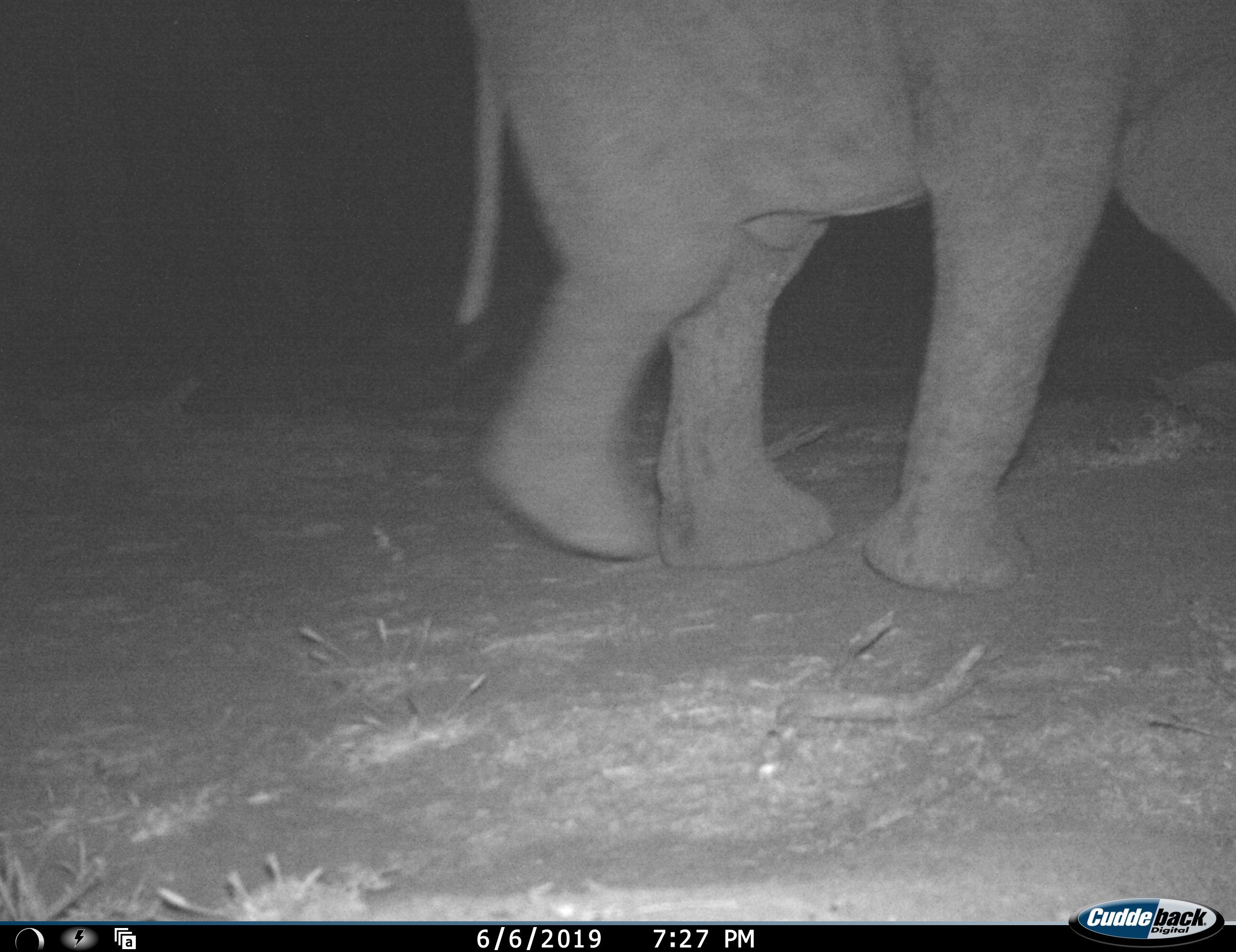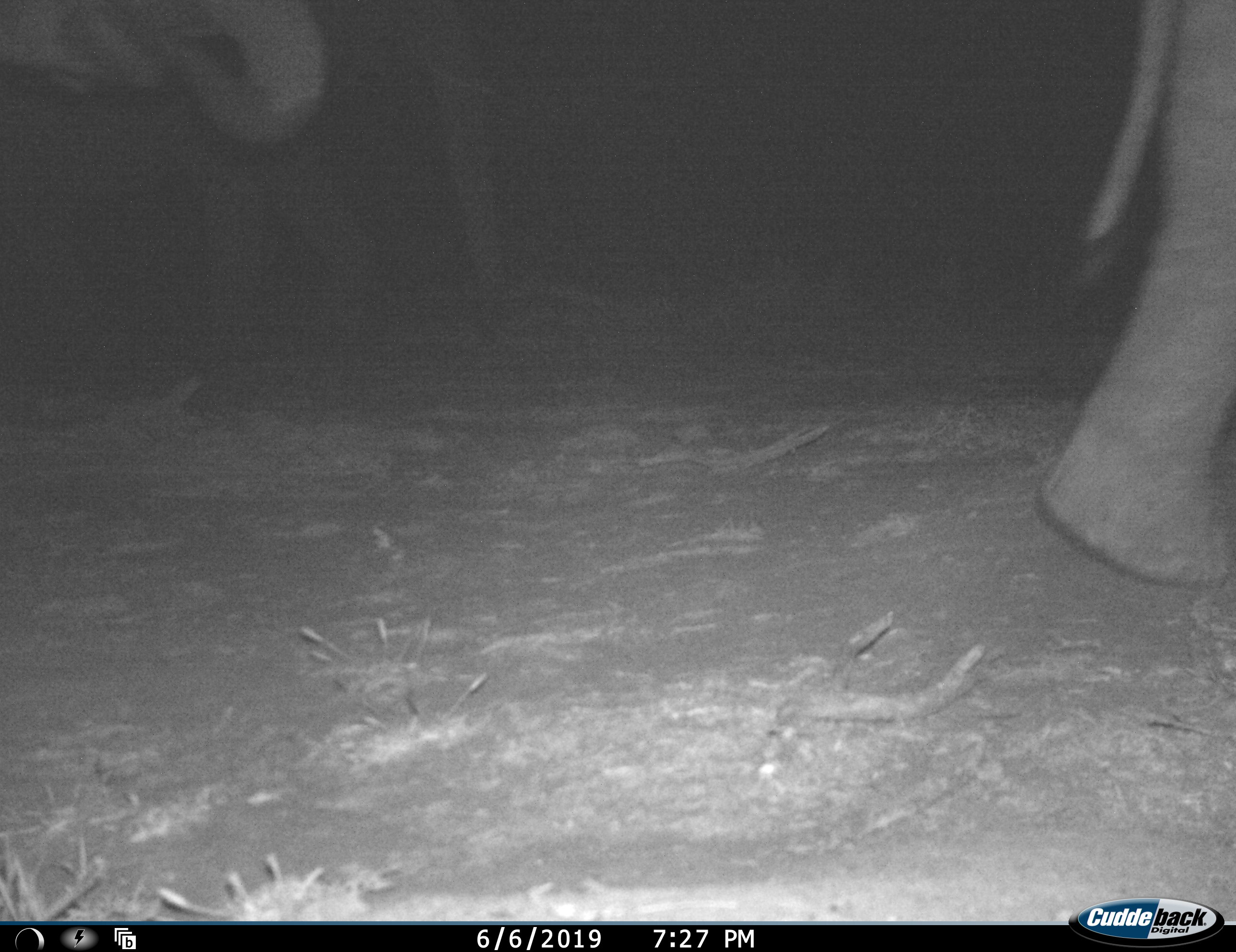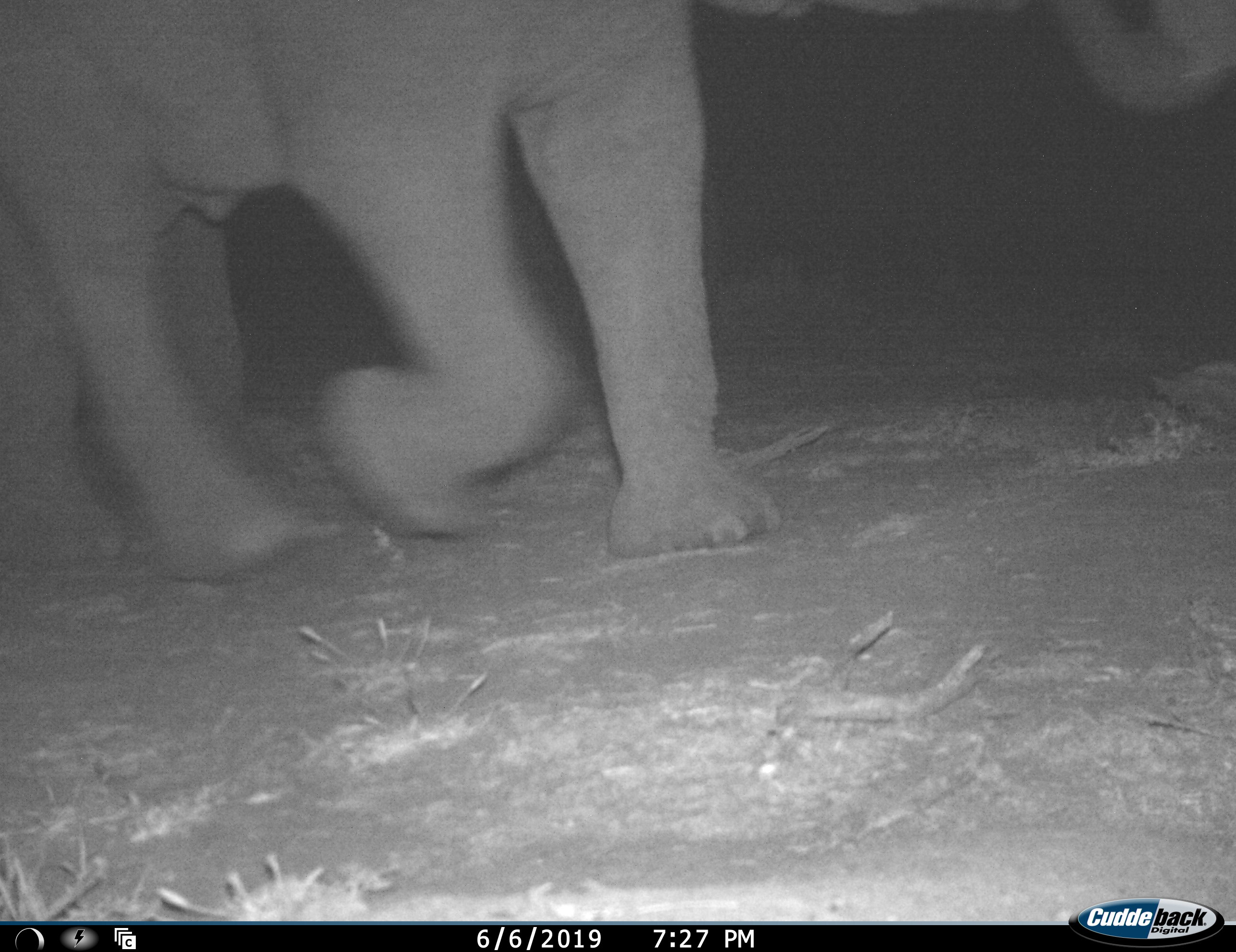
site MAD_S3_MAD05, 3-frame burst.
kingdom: Animalia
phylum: Chordata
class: Mammalia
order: Proboscidea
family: Elephantidae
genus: Loxodonta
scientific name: Loxodonta africana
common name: african bush elephant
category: elephant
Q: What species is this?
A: Elephant (african bush elephant) (Loxodonta africana).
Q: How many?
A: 2.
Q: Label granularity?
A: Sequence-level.